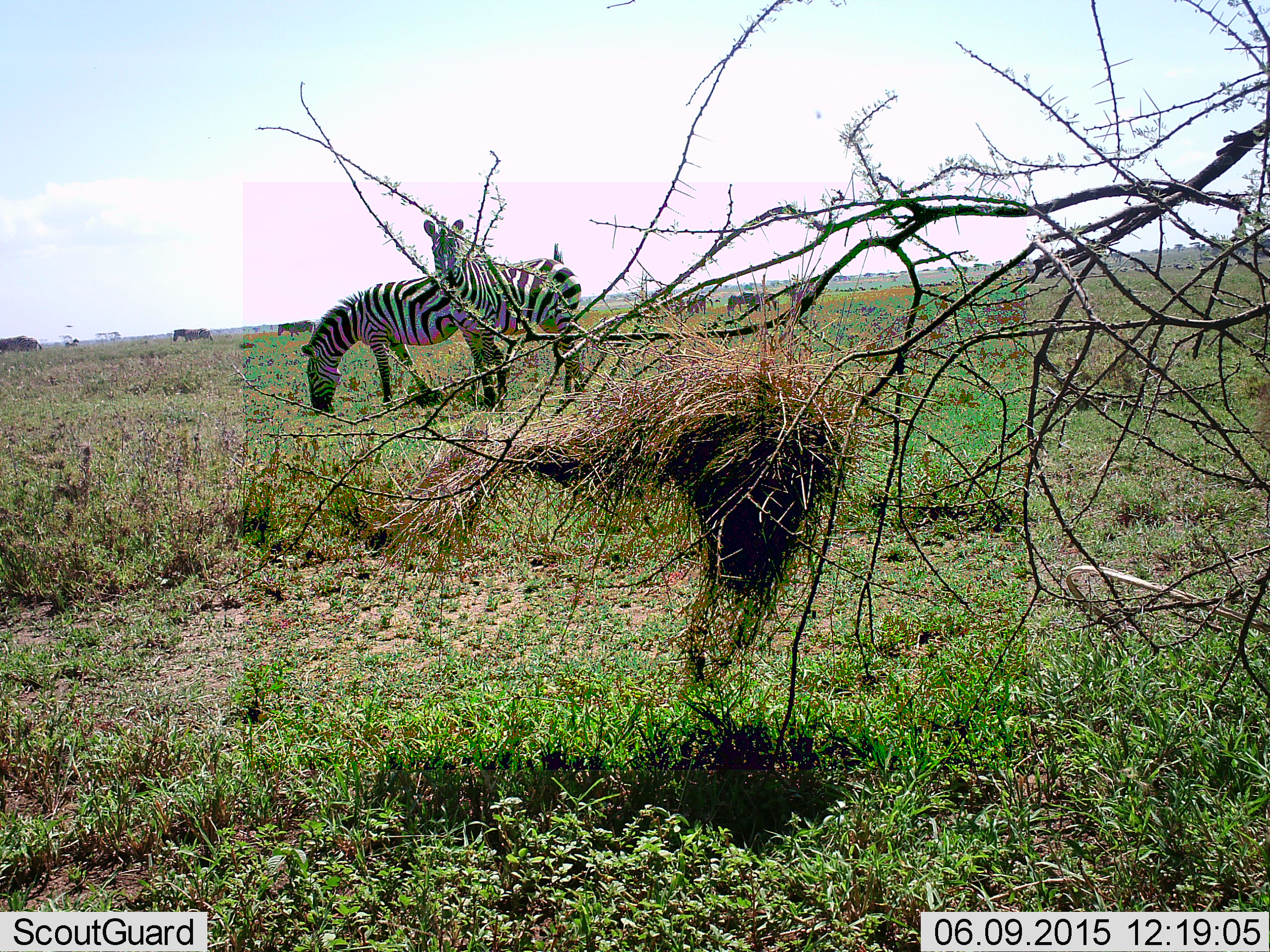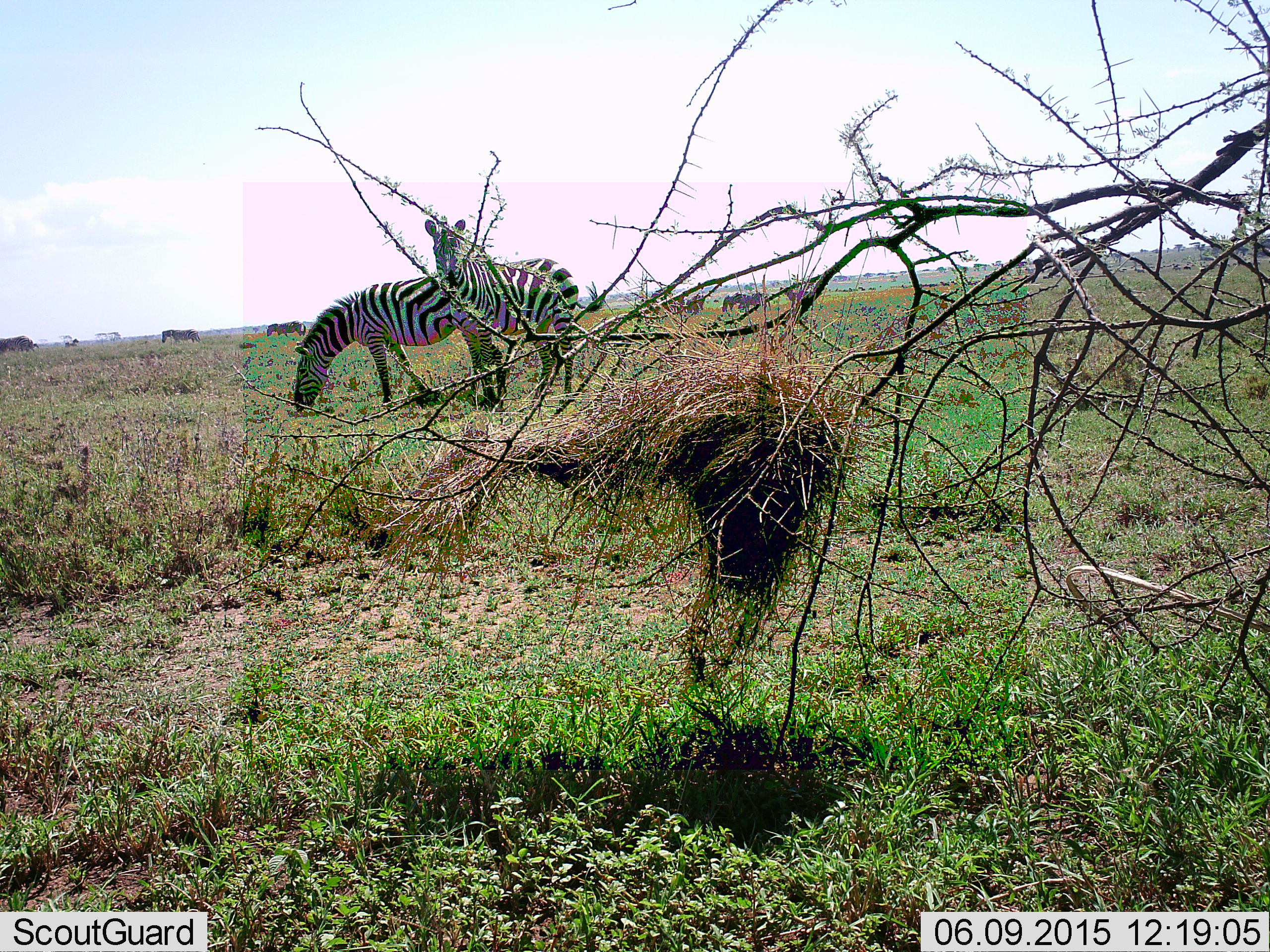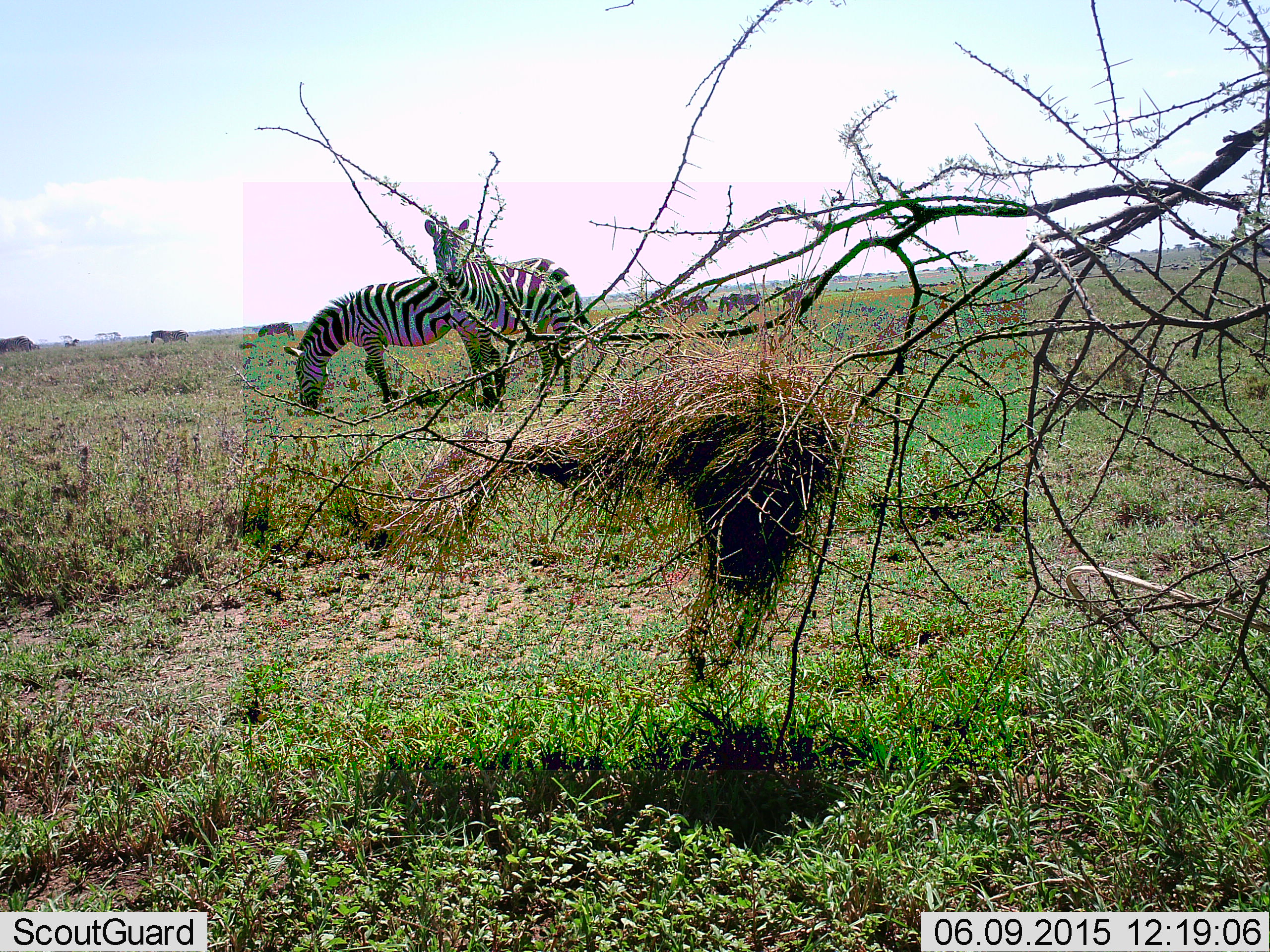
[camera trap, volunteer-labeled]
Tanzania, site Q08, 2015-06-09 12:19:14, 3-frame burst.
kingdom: Animalia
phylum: Chordata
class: Mammalia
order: Perissodactyla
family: Equidae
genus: Equus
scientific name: Equus quagga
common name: plains zebra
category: zebra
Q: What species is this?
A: Zebra (plains zebra) (Equus quagga).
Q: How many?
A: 2.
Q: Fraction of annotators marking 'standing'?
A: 100%.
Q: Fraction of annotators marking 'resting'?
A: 0%.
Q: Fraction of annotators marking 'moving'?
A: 45%.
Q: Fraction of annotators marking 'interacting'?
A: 0%.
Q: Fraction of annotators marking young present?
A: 0%.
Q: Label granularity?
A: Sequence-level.